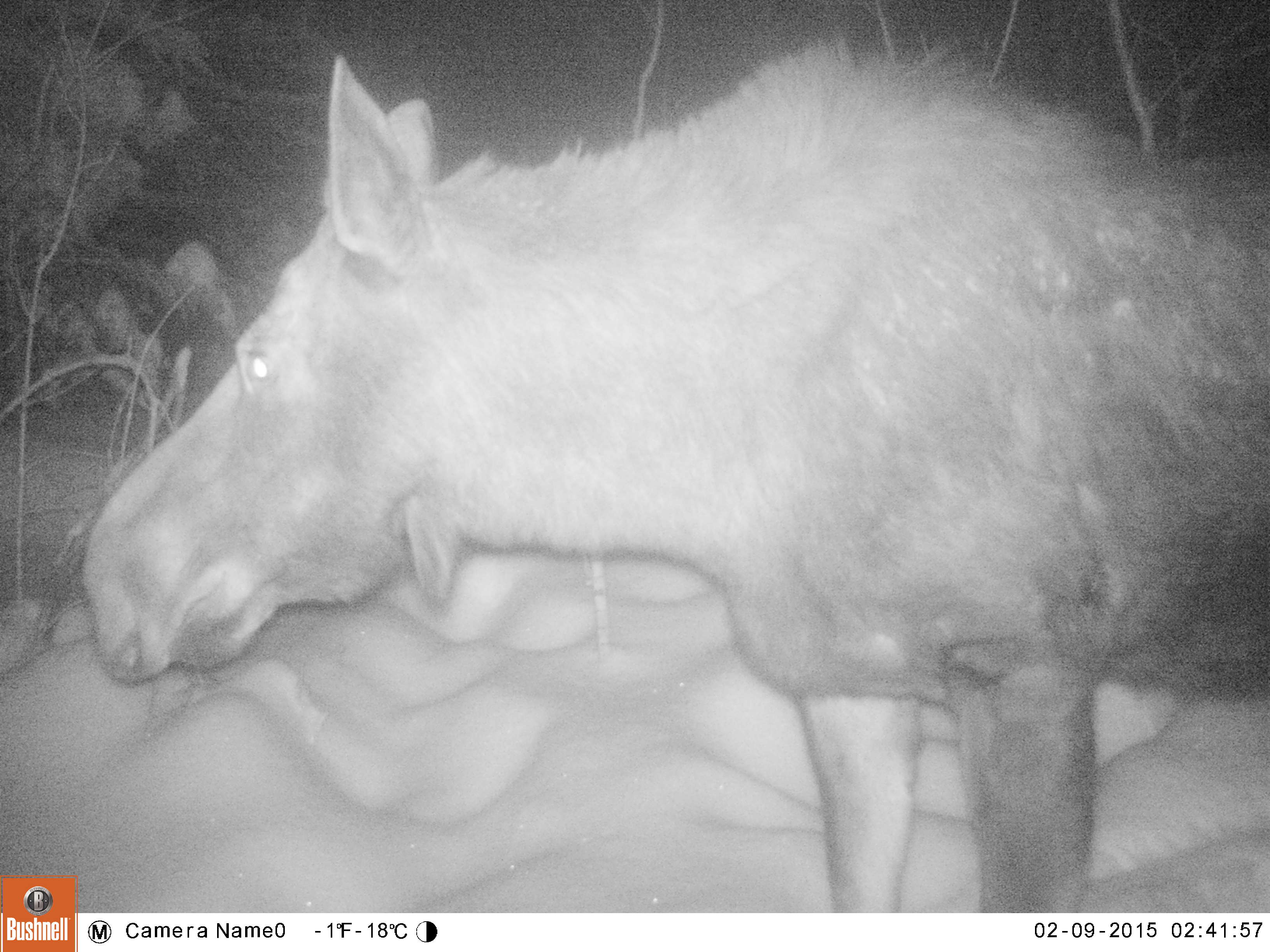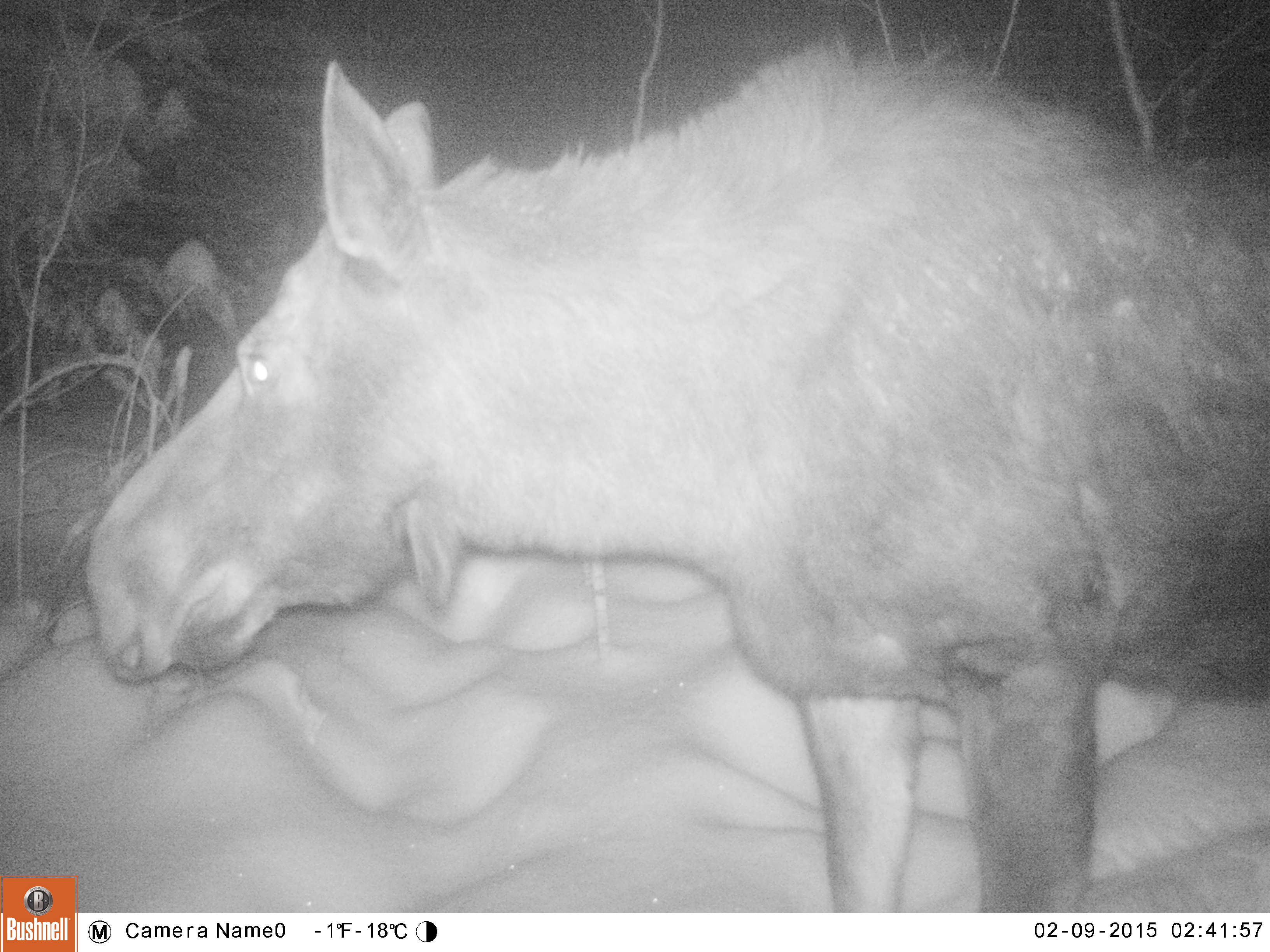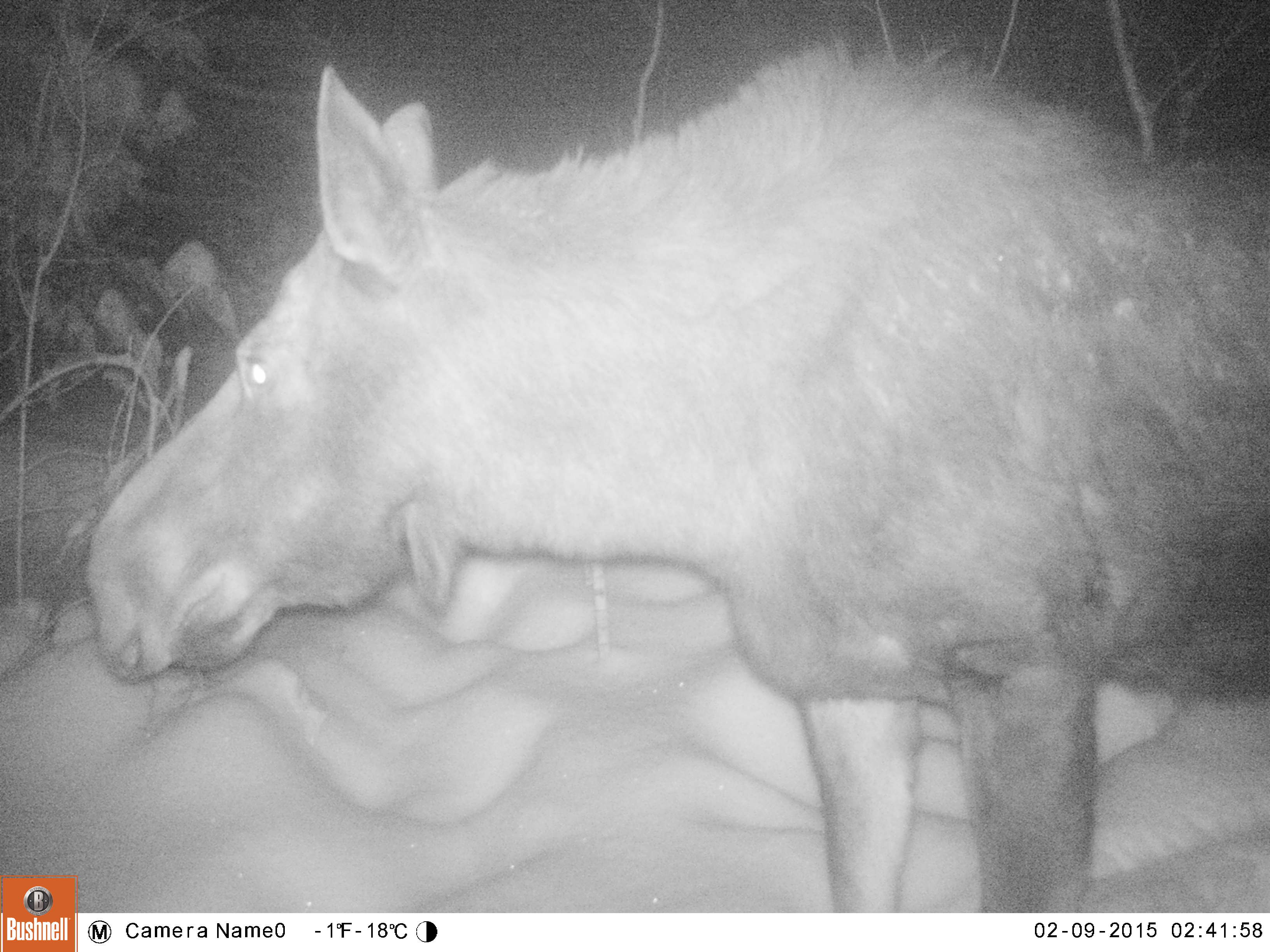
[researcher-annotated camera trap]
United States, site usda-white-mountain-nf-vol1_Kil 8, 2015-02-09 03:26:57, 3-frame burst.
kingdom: Animalia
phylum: Chordata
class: Mammalia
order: Artiodactyla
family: Cervidae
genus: Alces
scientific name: Alces alces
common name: moose